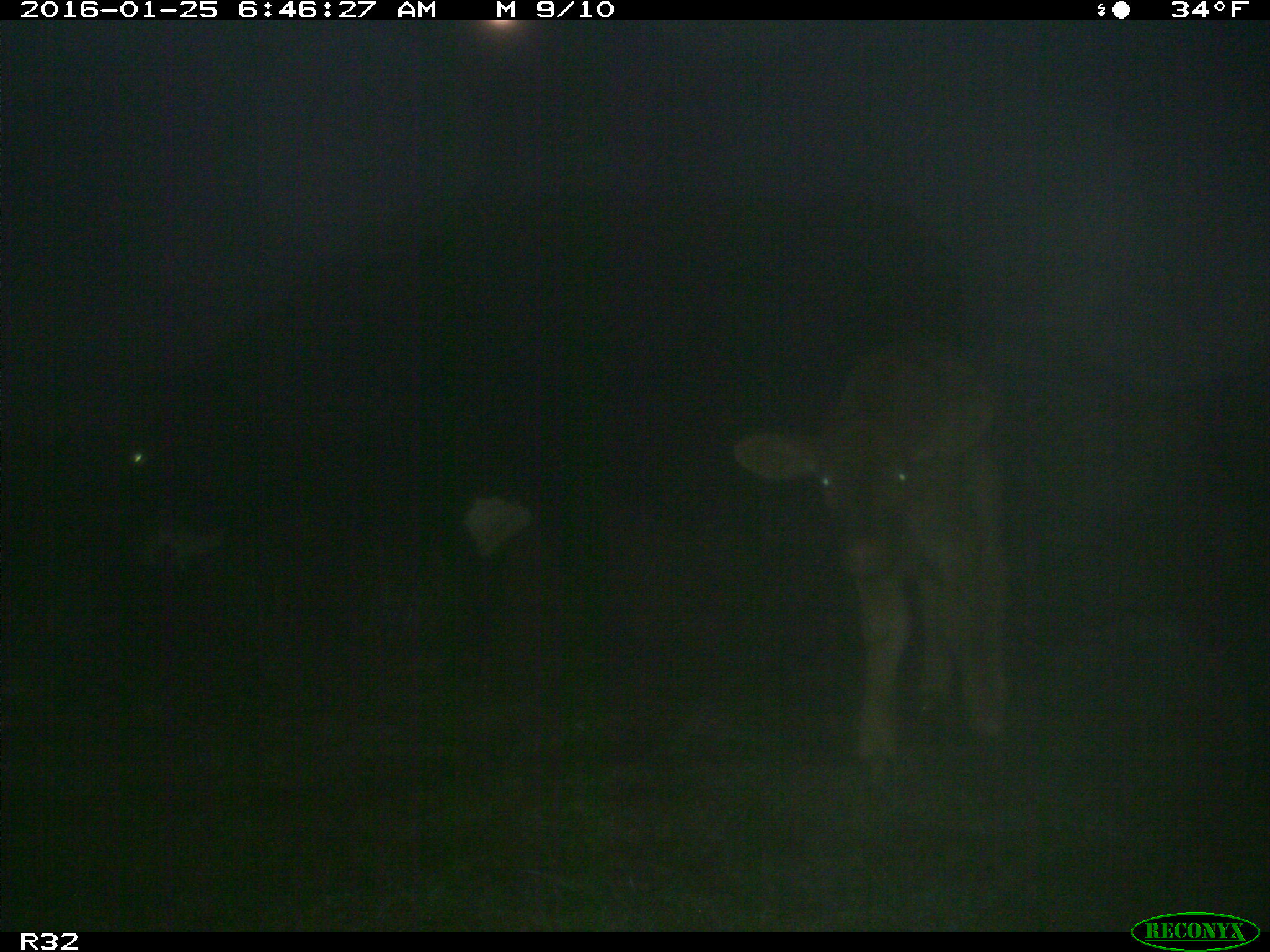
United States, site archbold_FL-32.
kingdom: Animalia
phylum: Chordata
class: Mammalia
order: Artiodactyla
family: Bovidae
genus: Bos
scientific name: Bos taurus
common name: domestic cow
Bos taurus (domestic cow).